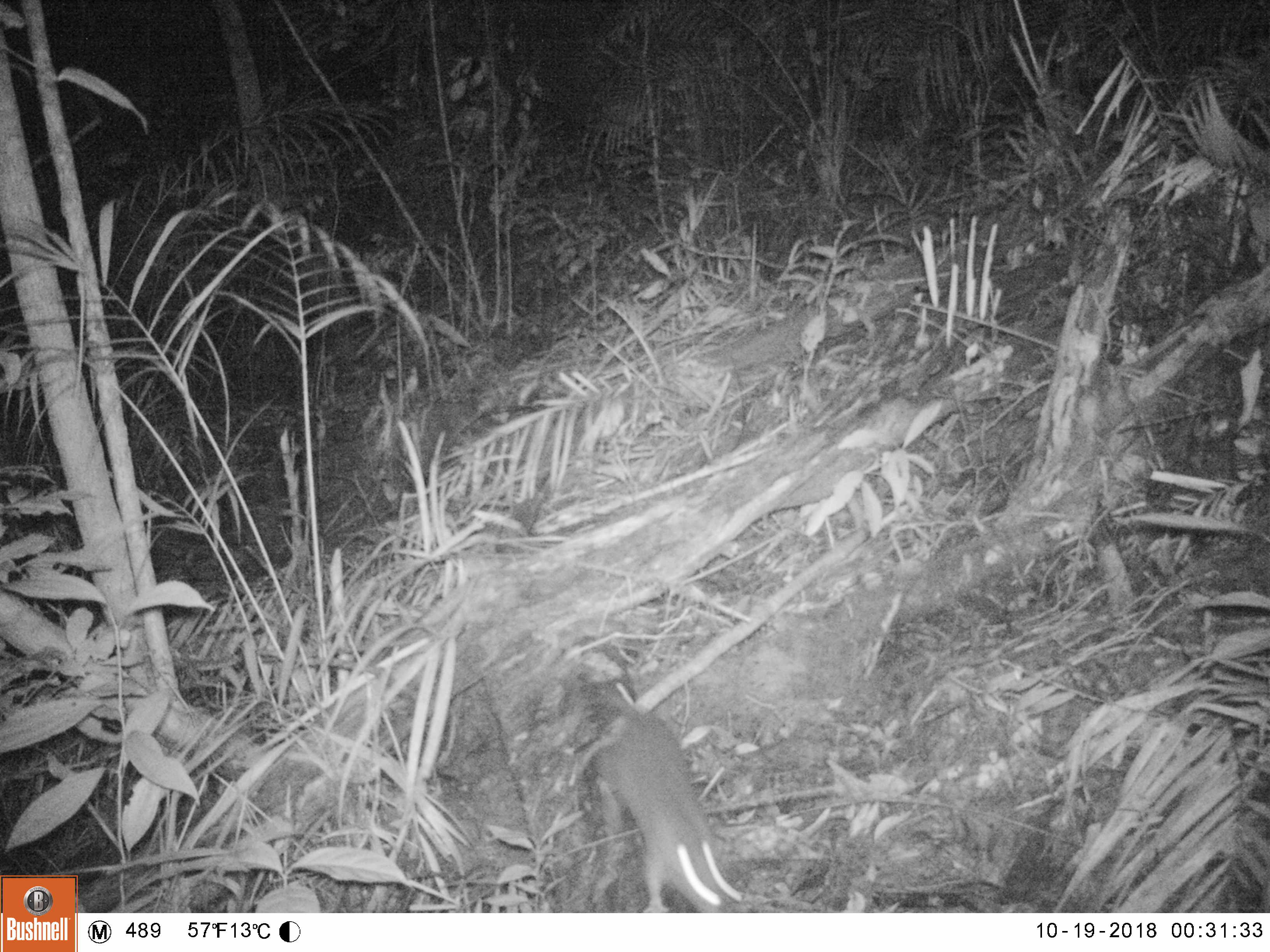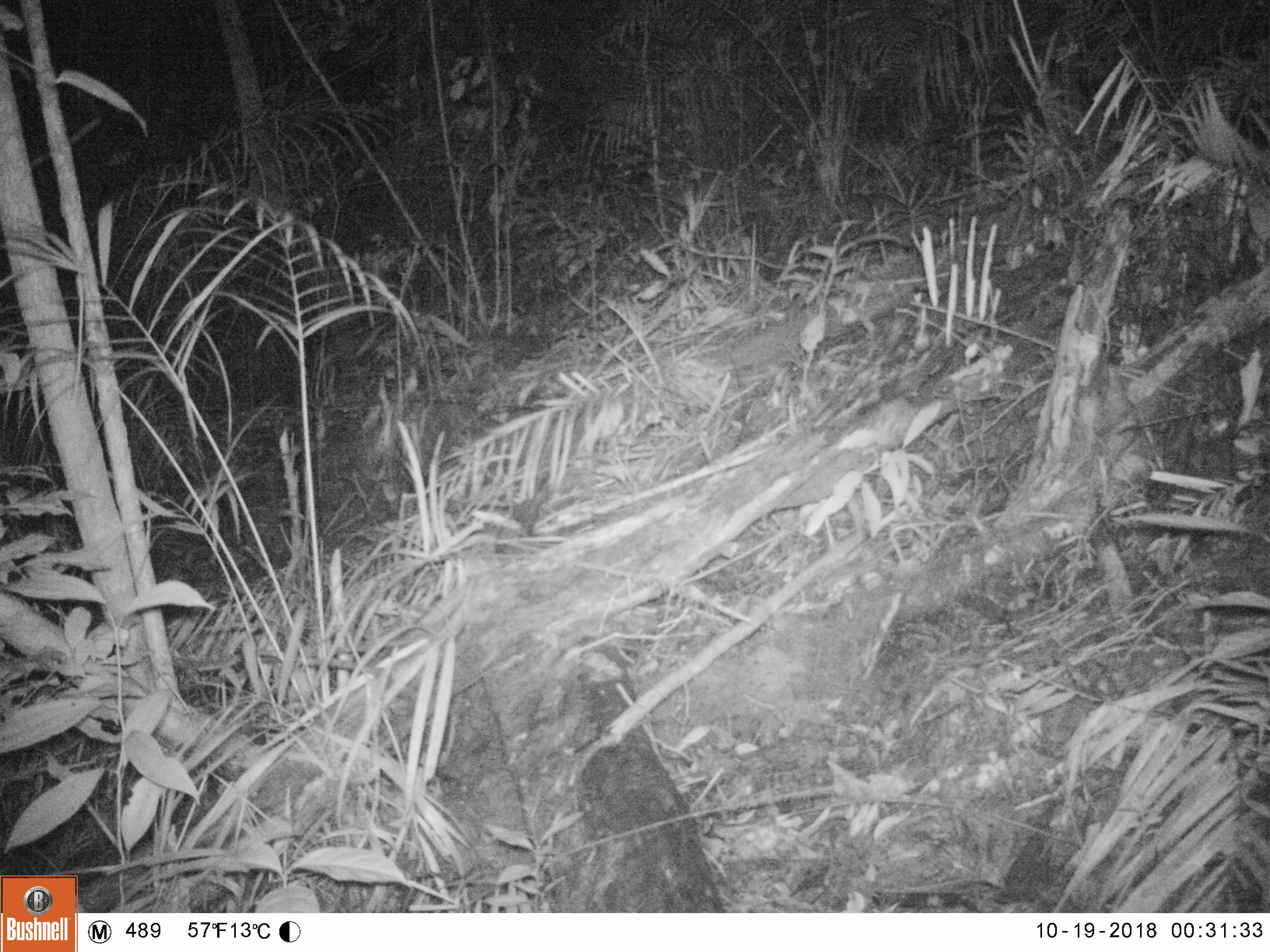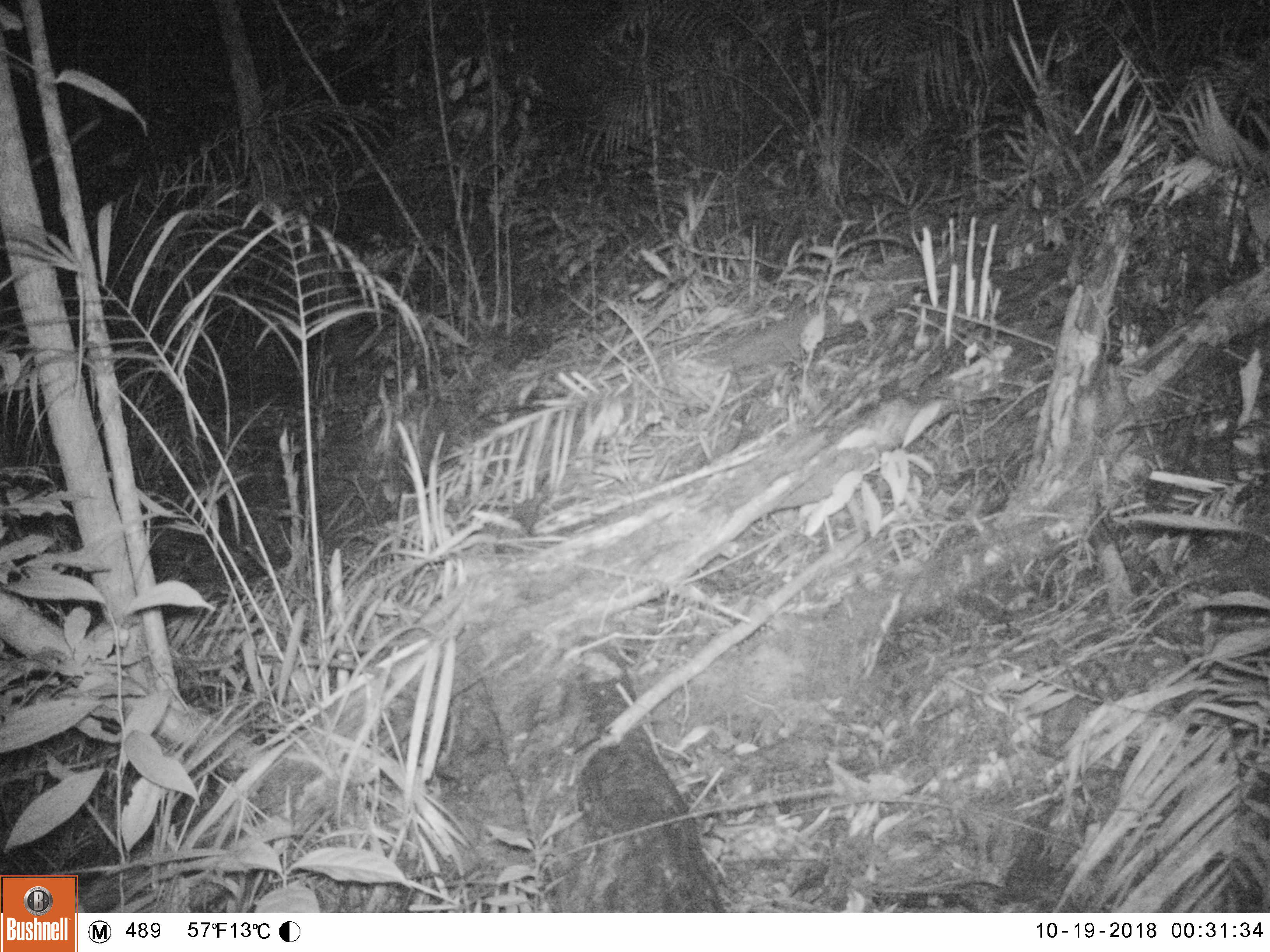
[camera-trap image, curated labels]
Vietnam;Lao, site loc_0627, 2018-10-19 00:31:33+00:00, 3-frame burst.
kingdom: Animalia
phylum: Chordata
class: Mammalia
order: Rodentia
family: Muridae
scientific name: Muridae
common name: old-world mice and rats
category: unidentified murid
Unidentified murid (old-world mice and rats) (Muridae). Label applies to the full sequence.